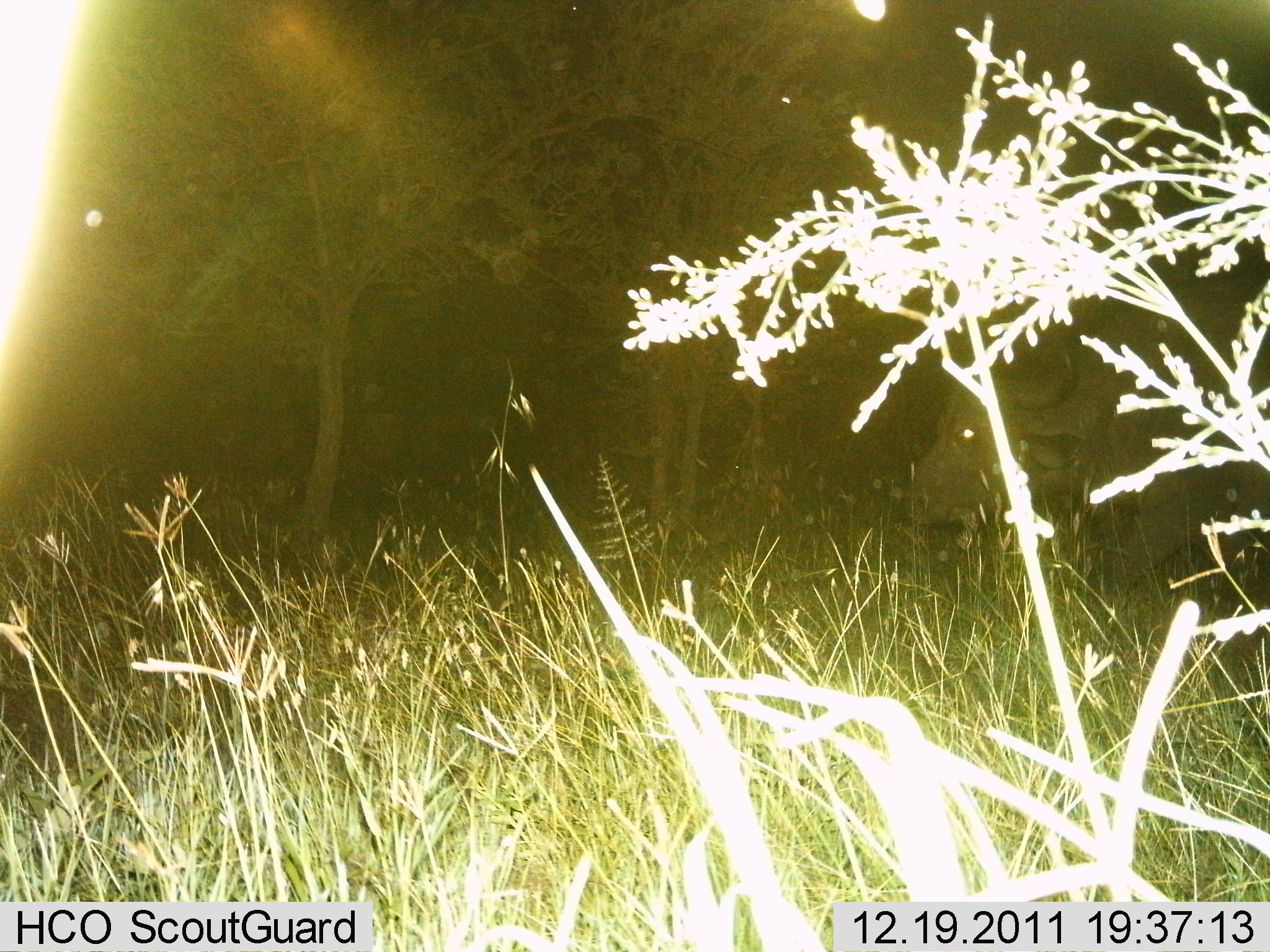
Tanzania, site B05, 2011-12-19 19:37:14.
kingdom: Animalia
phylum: Chordata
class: Mammalia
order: Artiodactyla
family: Bovidae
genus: Syncerus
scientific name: Syncerus caffer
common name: cape buffalo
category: buffalo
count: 1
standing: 25%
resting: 0%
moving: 75%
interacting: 0%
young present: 0%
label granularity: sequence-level